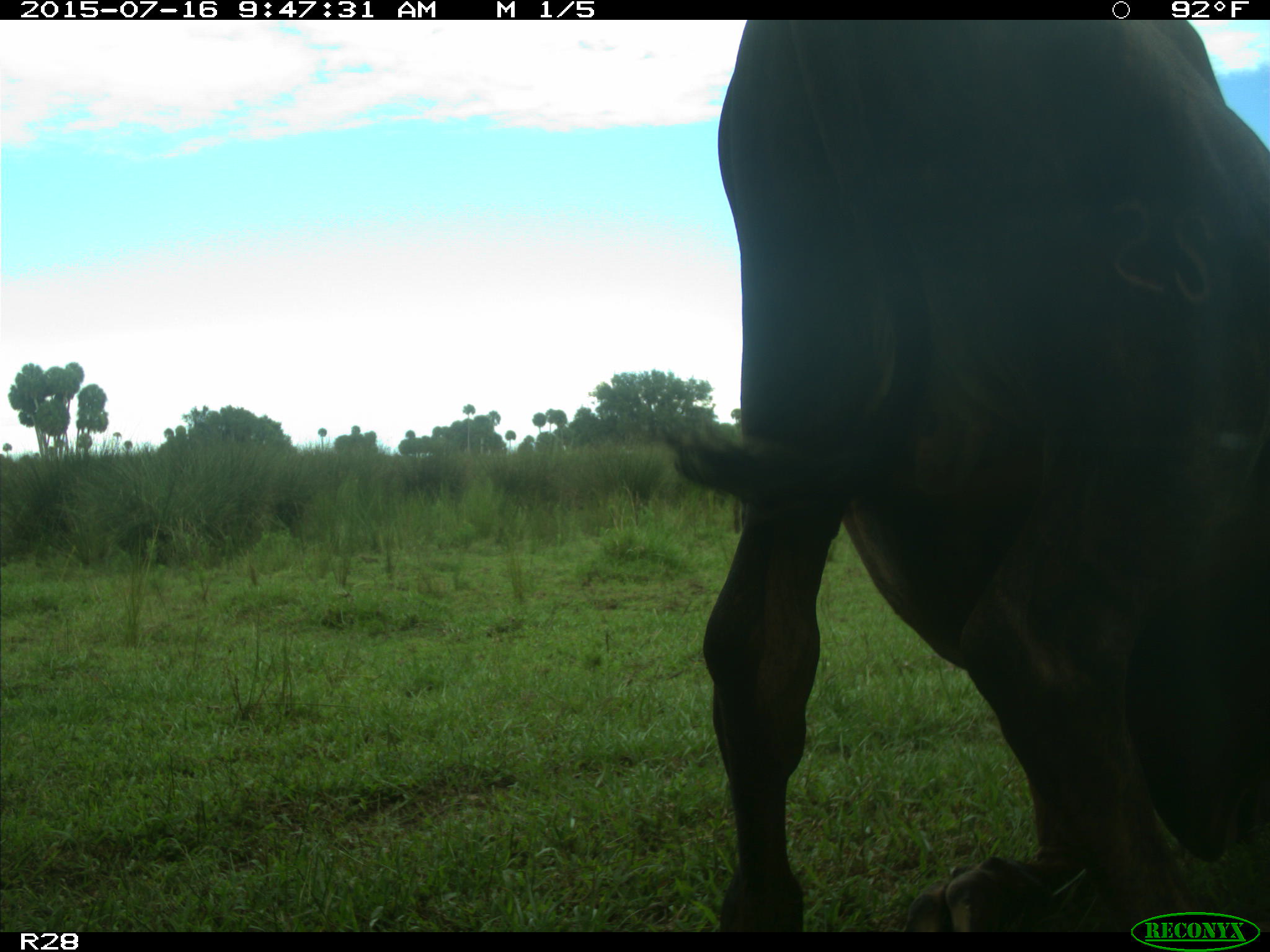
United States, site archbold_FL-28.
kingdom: Animalia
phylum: Chordata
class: Mammalia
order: Artiodactyla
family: Bovidae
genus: Bos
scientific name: Bos taurus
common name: domestic cow